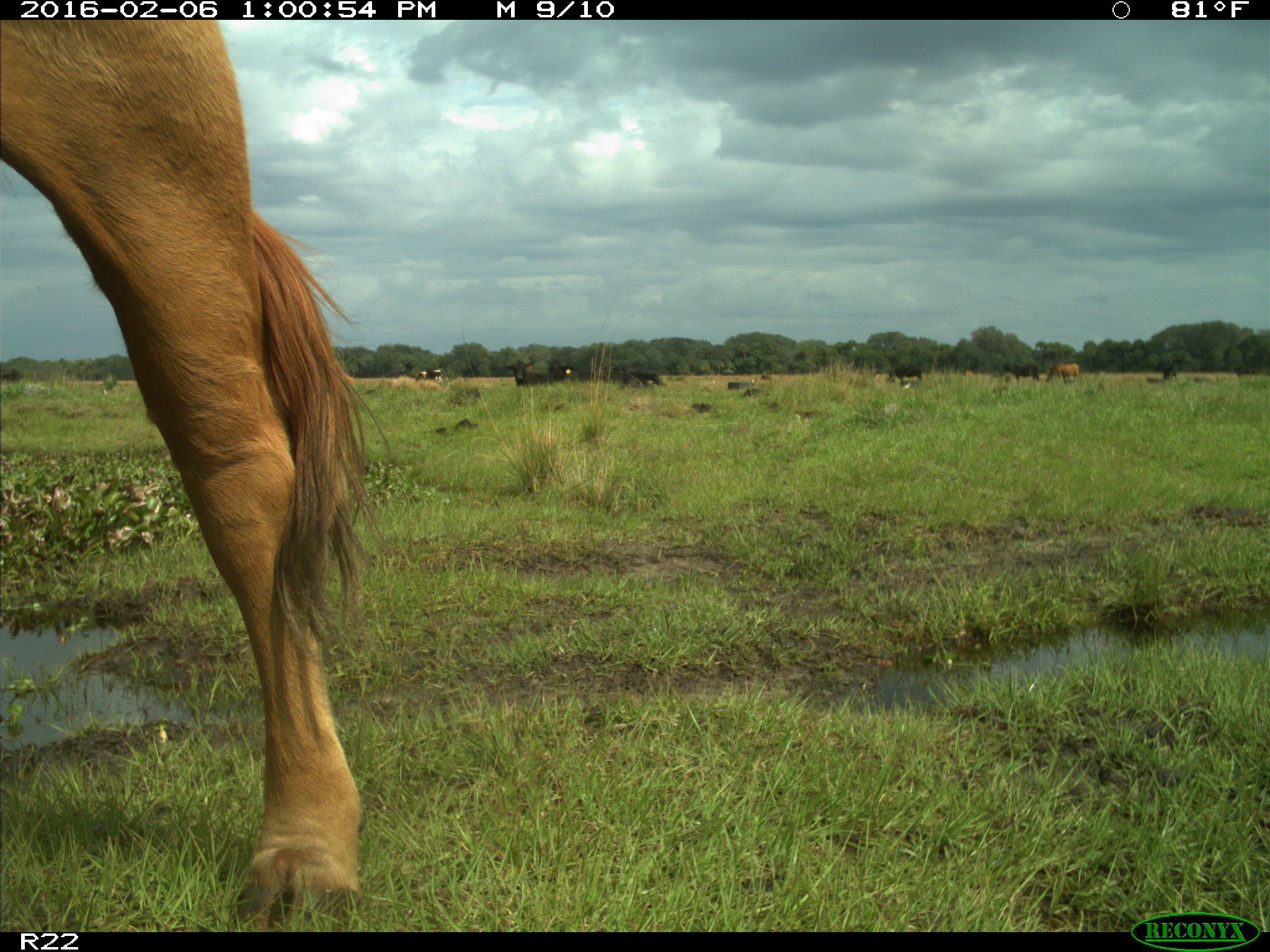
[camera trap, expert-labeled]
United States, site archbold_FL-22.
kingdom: Animalia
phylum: Chordata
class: Mammalia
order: Artiodactyla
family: Bovidae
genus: Bos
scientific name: Bos taurus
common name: domestic cow